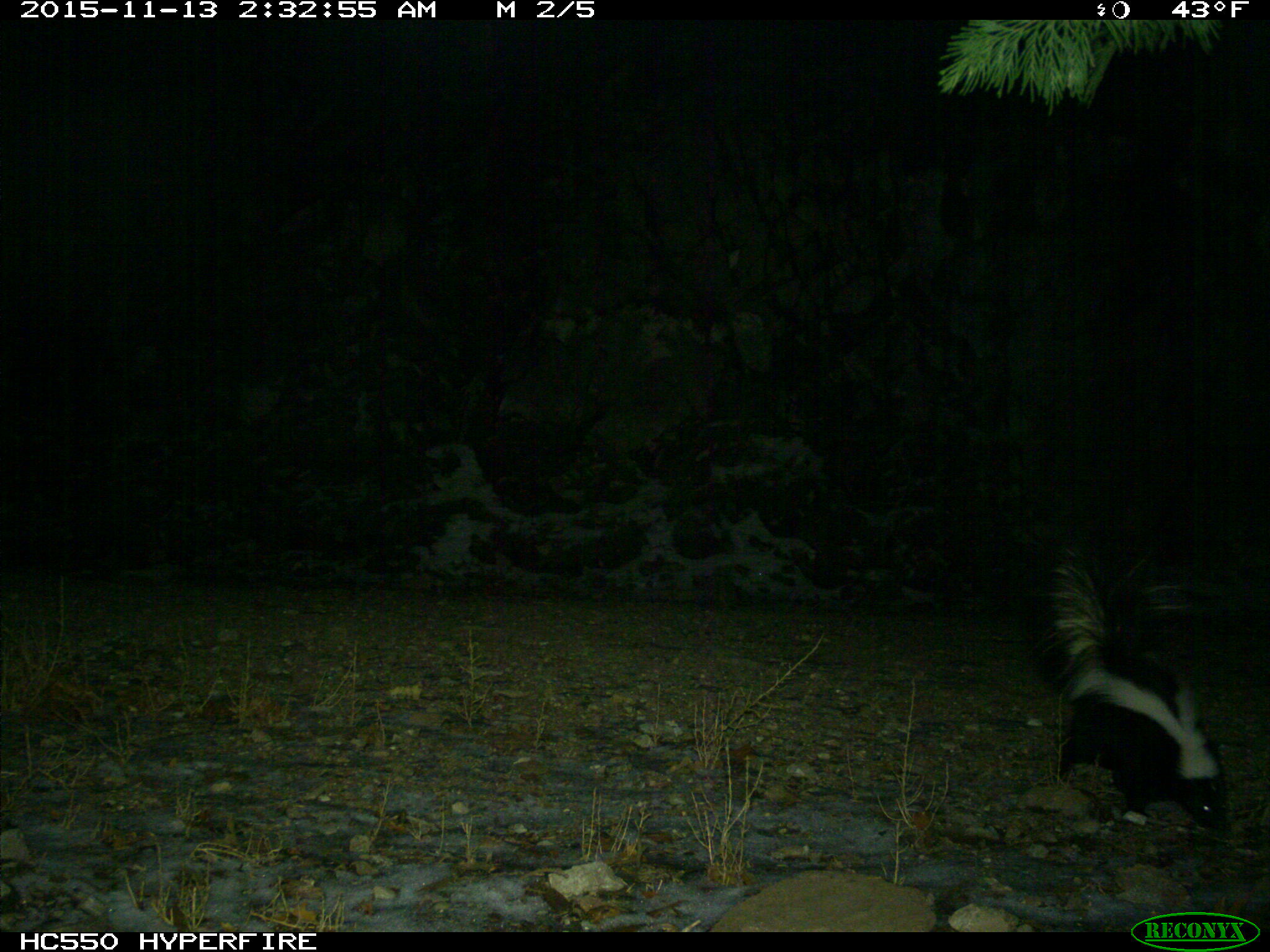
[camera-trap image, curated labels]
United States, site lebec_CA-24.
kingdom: Animalia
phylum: Chordata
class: Mammalia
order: Carnivora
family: Mephitidae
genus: Mephitis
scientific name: Mephitis mephitis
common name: striped skunk